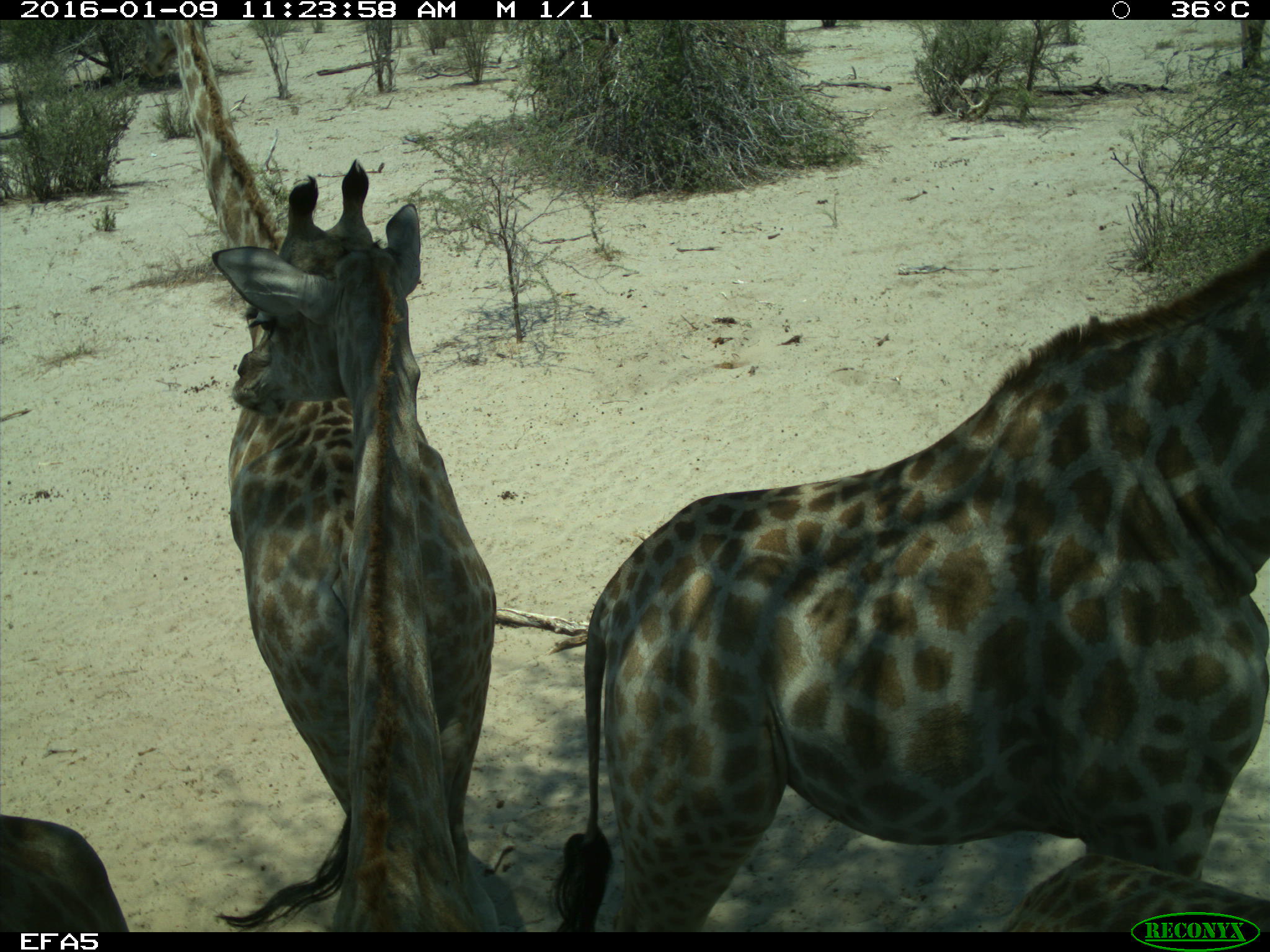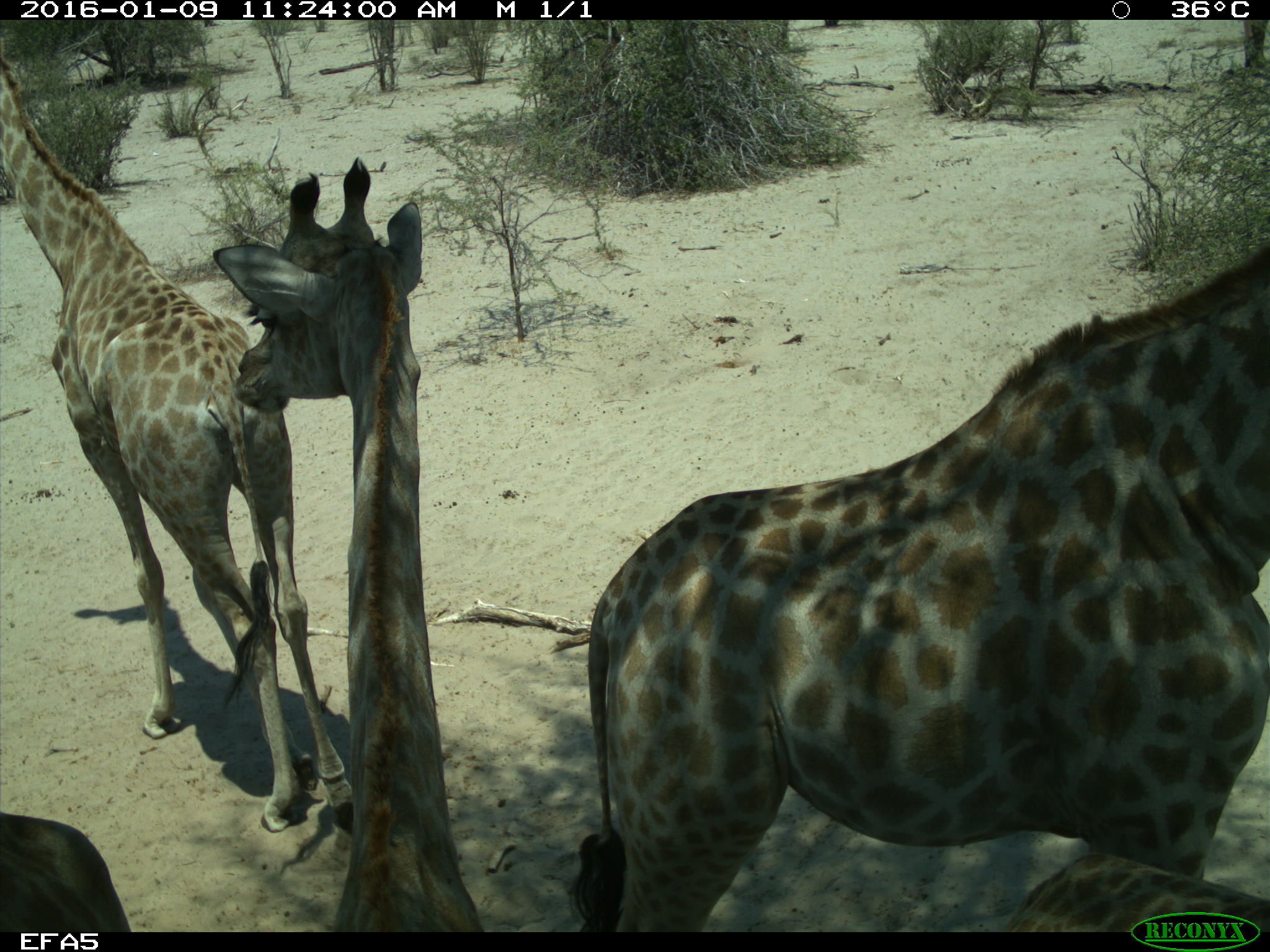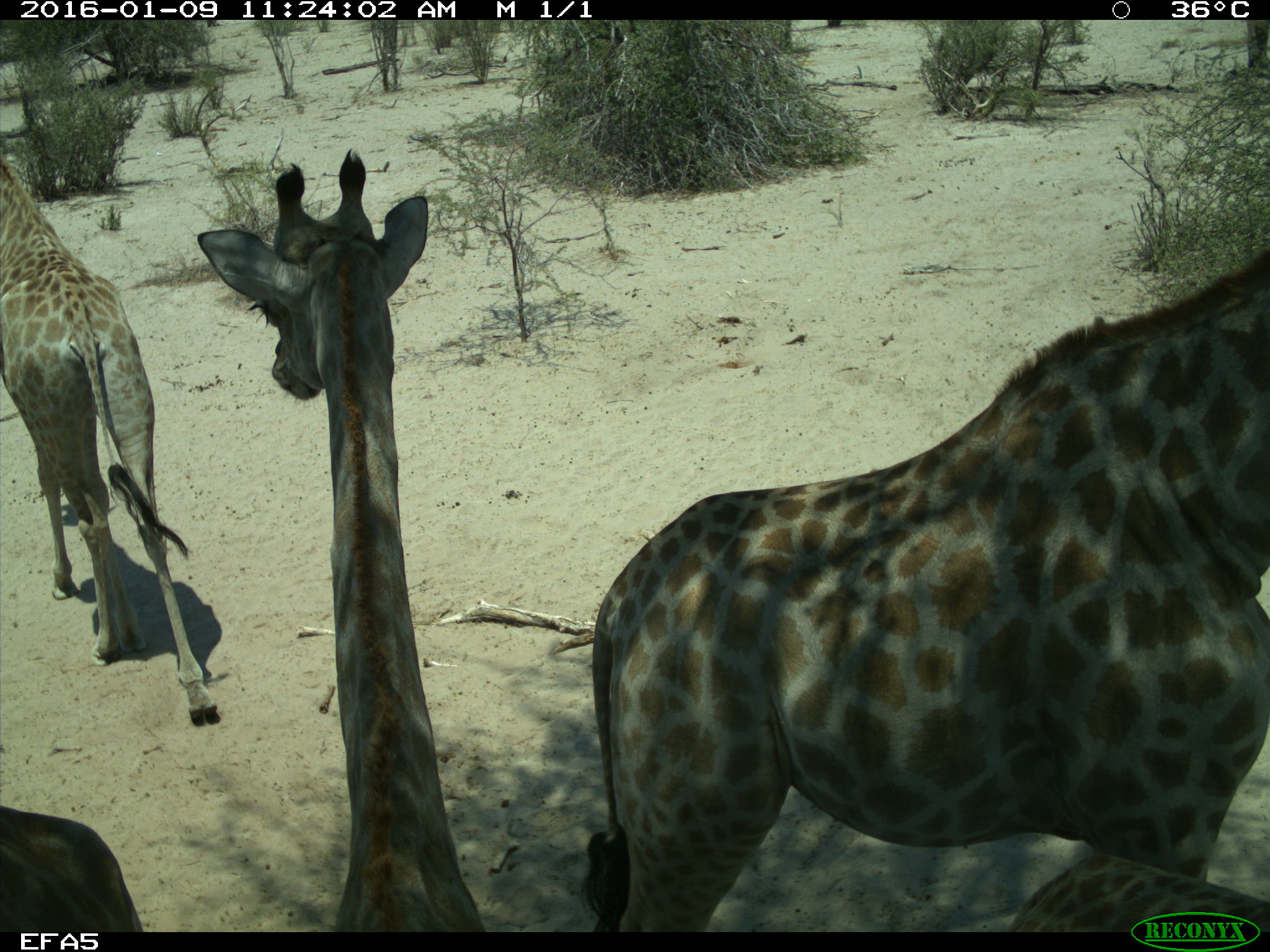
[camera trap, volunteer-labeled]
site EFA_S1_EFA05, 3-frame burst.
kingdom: Animalia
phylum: Chordata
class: Mammalia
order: Artiodactyla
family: Giraffidae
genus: Giraffa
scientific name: Giraffa camelopardalis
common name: giraffe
Giraffe (Giraffa camelopardalis), count 5. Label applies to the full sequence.